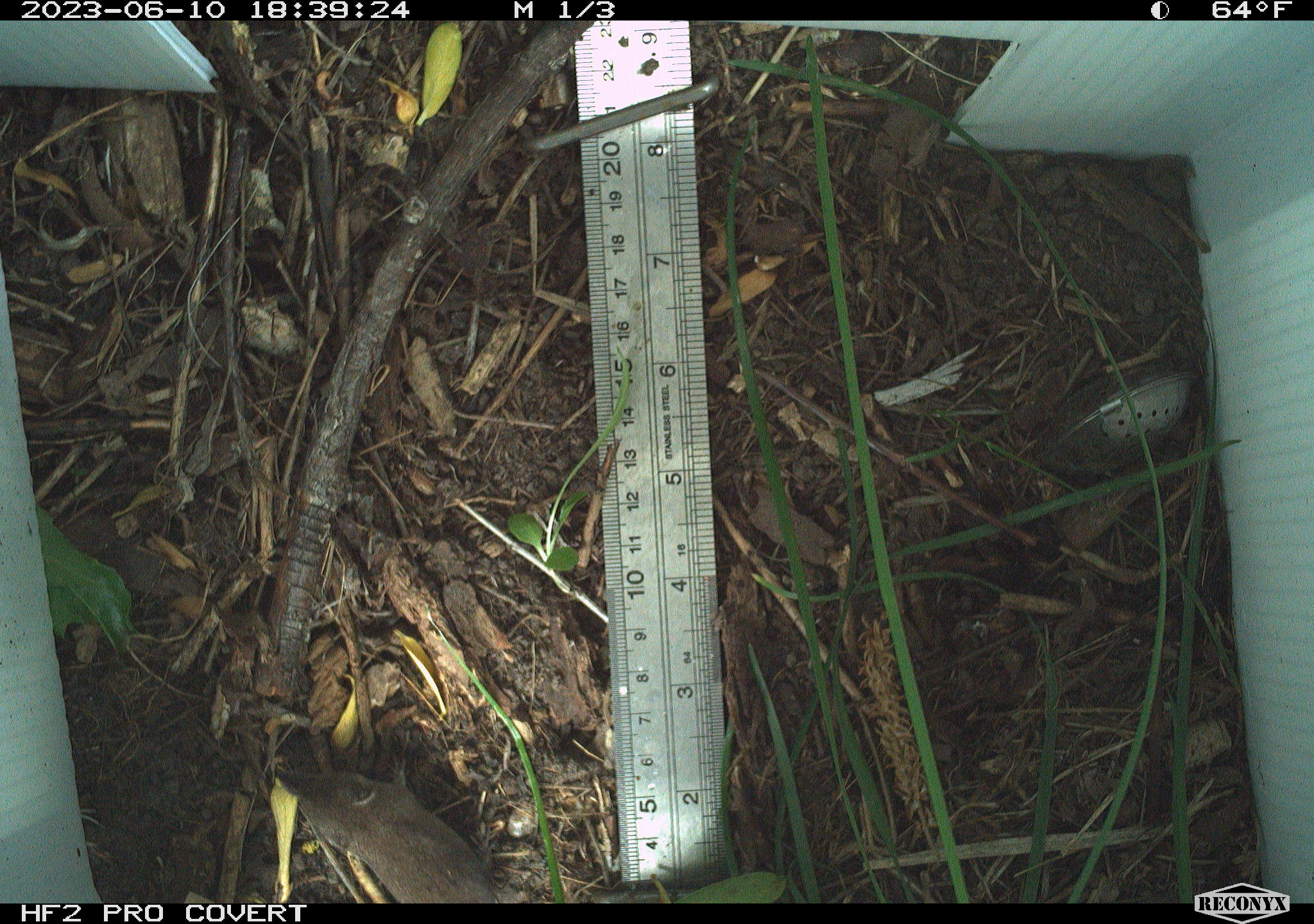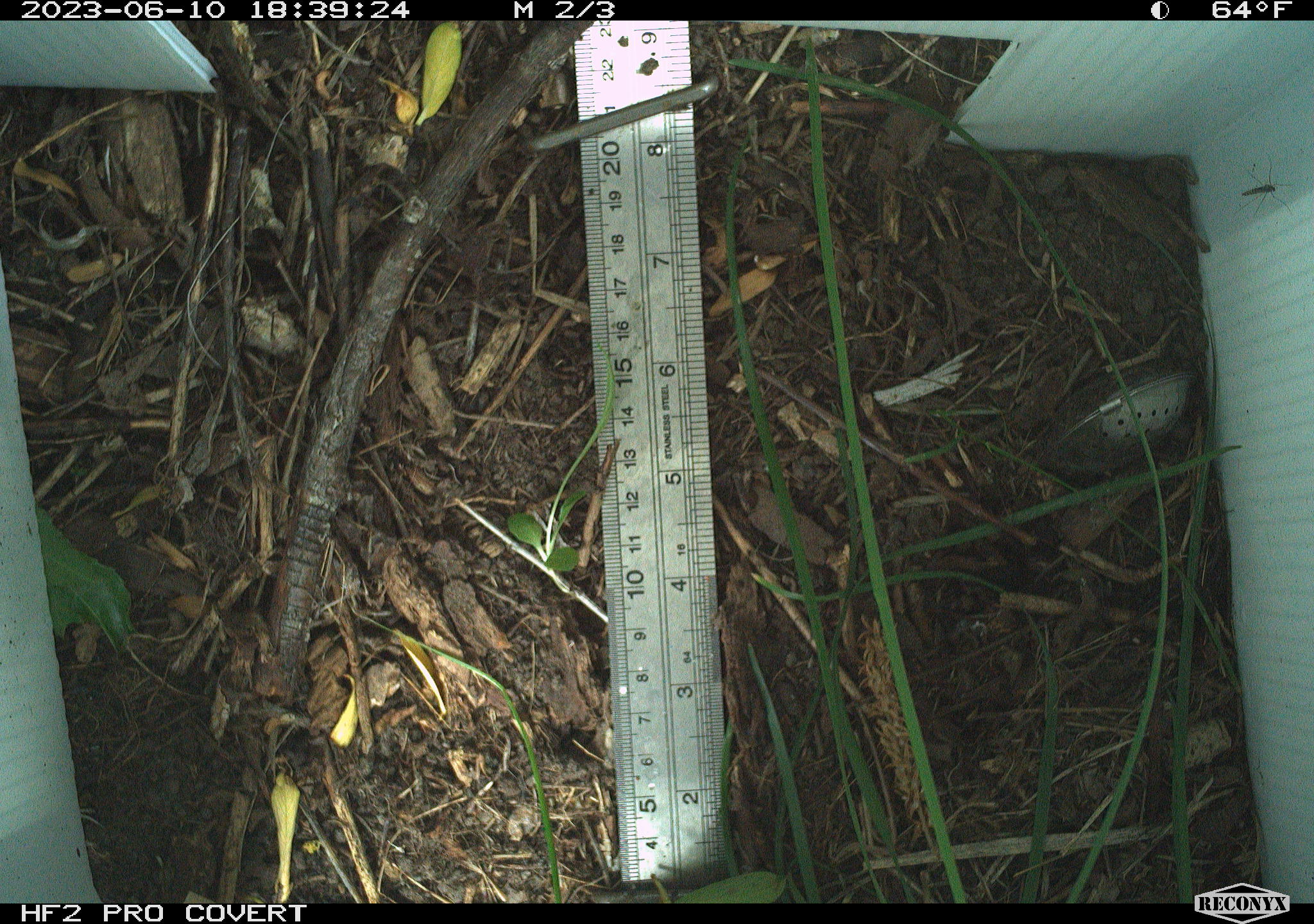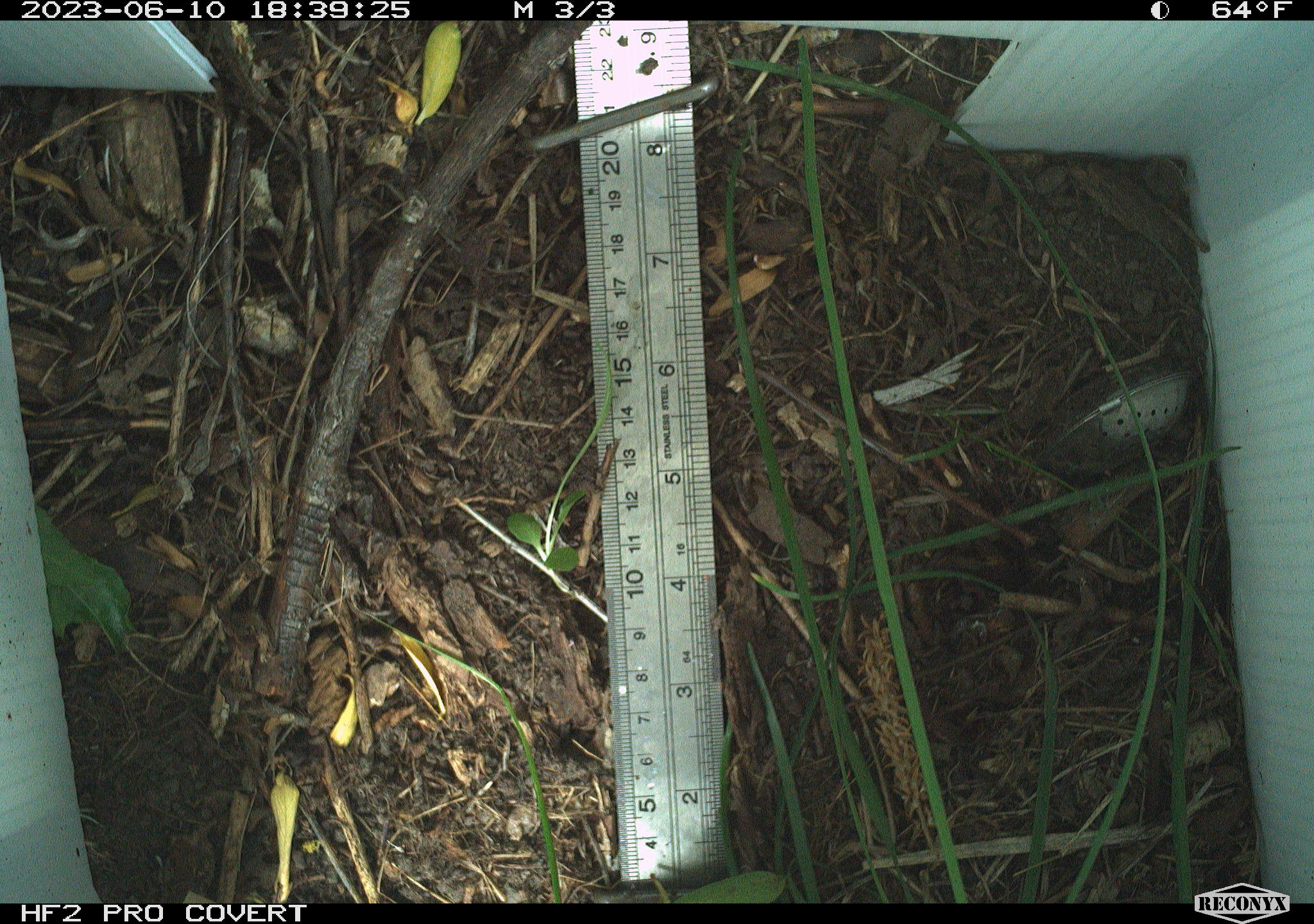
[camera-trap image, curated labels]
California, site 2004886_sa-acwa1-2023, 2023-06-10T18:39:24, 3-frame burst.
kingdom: Animalia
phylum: Chordata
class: Mammalia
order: Eulipotyphla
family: Soricidae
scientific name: Soricidae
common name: shrews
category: soricidae family